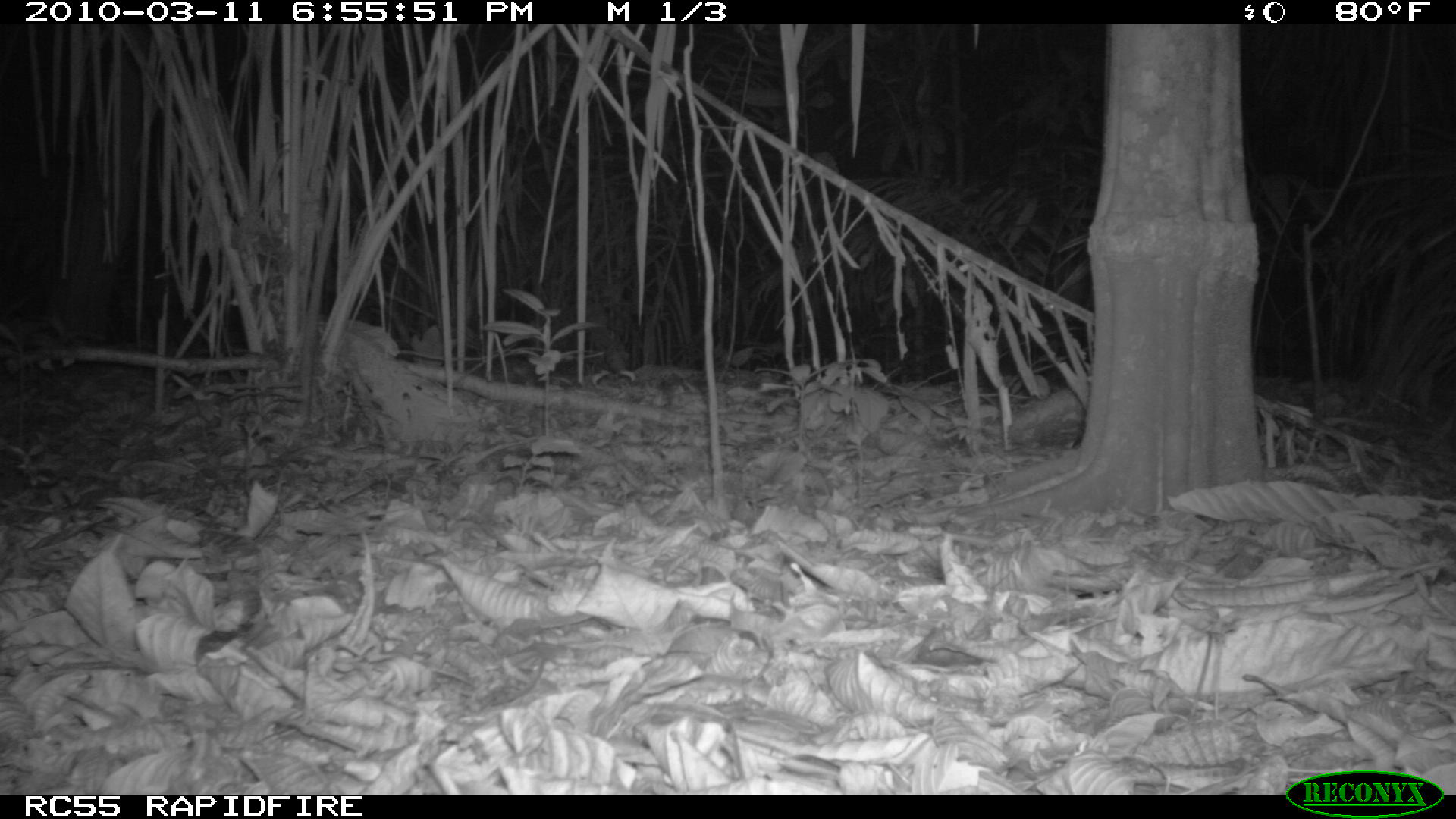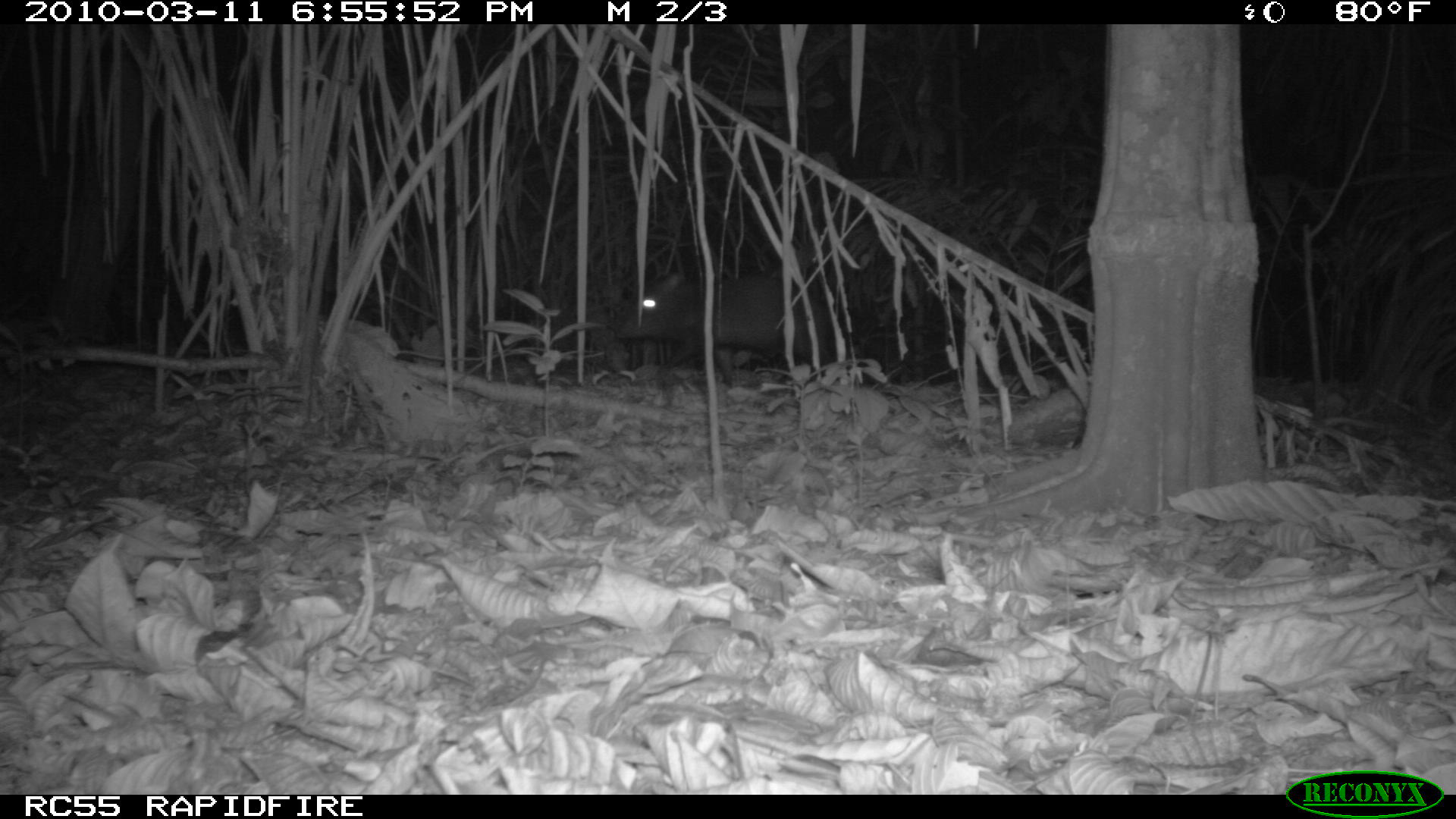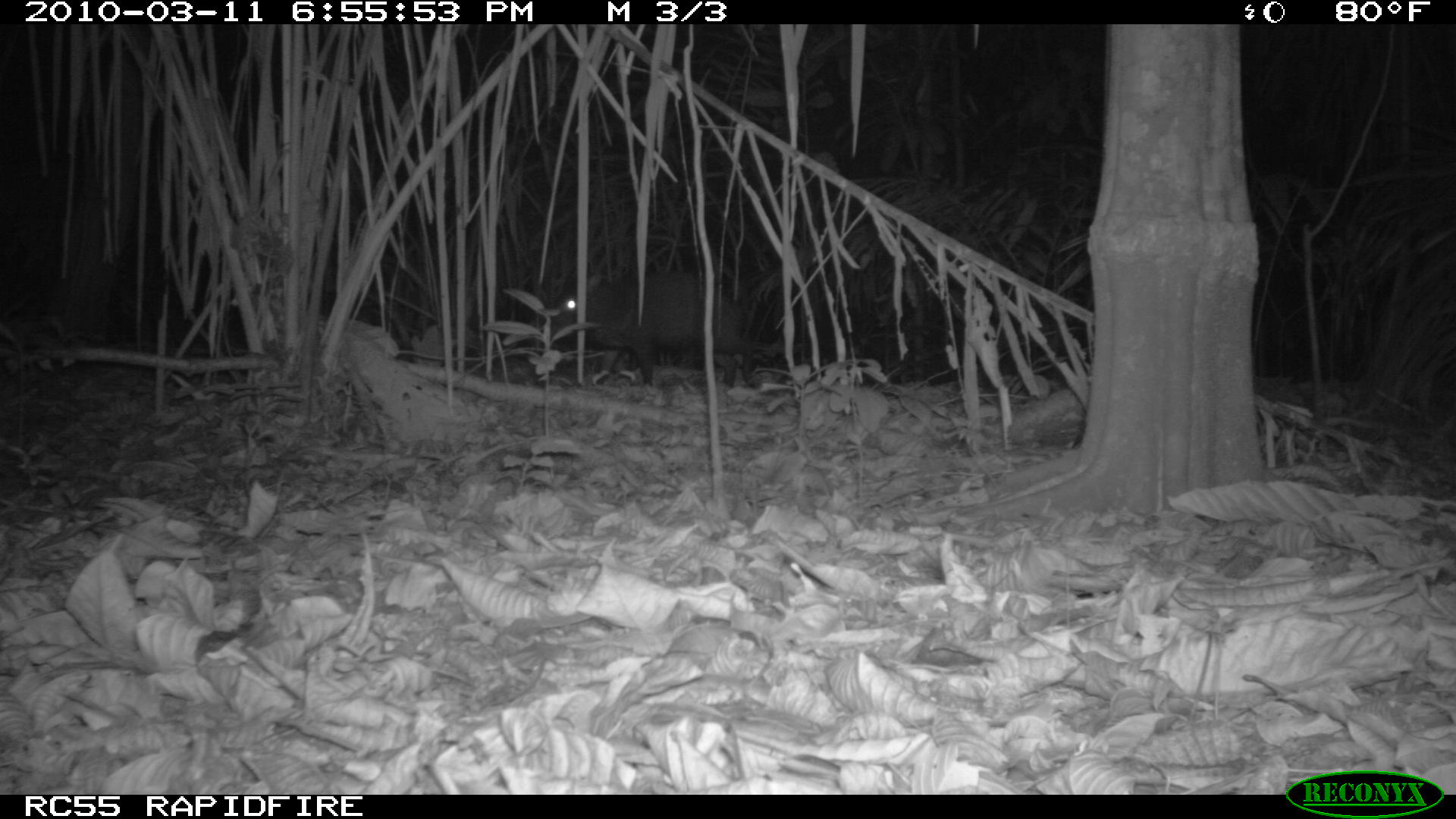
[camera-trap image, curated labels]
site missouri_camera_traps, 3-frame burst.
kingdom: Animalia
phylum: Chordata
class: Mammalia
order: Artiodactyla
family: Tayassuidae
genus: Pecari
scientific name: Pecari tajacu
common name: collared peccary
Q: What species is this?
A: Collared peccary (Pecari tajacu).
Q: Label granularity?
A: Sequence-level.